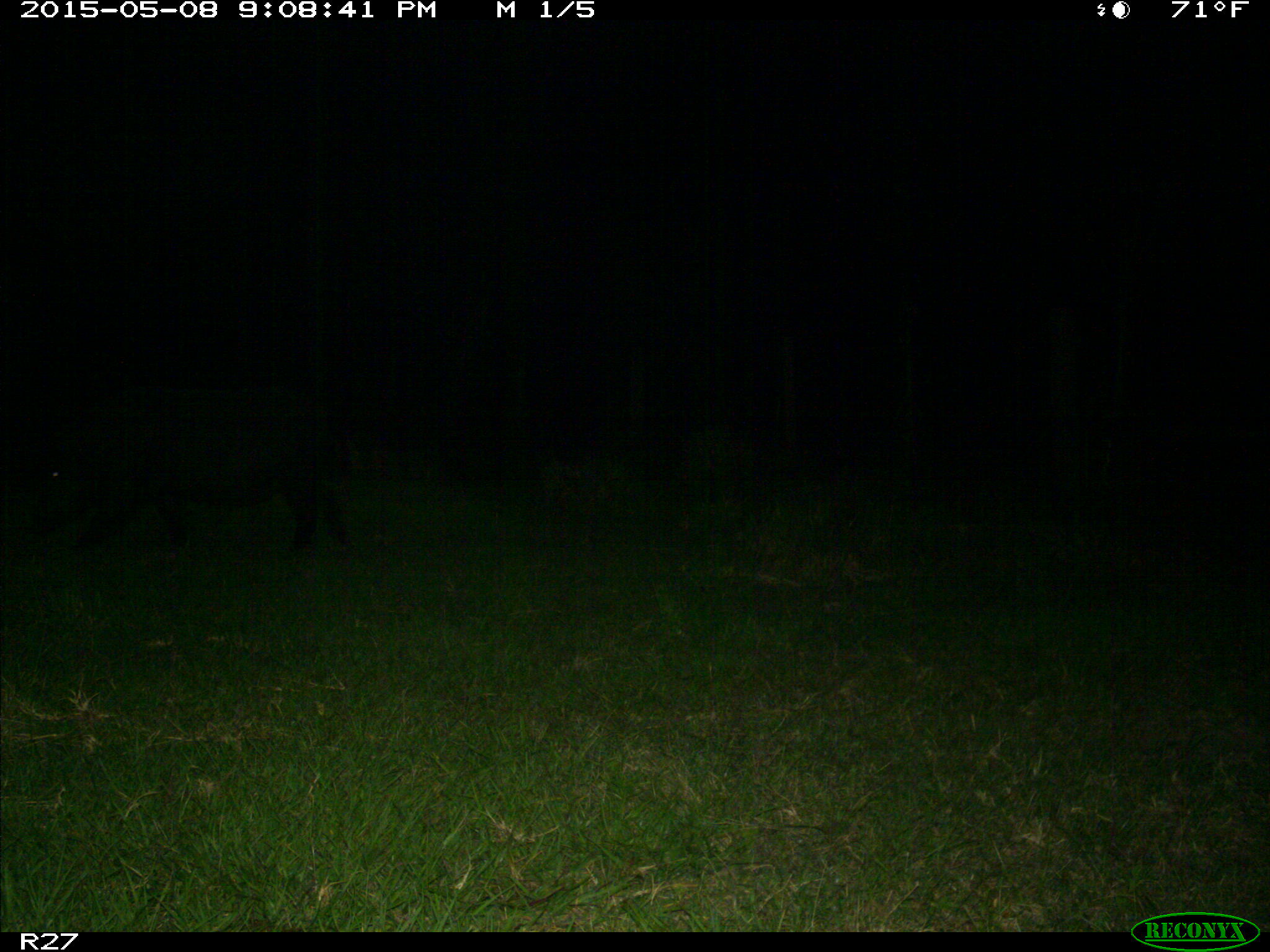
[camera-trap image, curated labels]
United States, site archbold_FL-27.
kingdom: Animalia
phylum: Chordata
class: Mammalia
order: Artiodactyla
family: Suidae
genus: Sus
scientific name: Sus scrofa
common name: wild boar